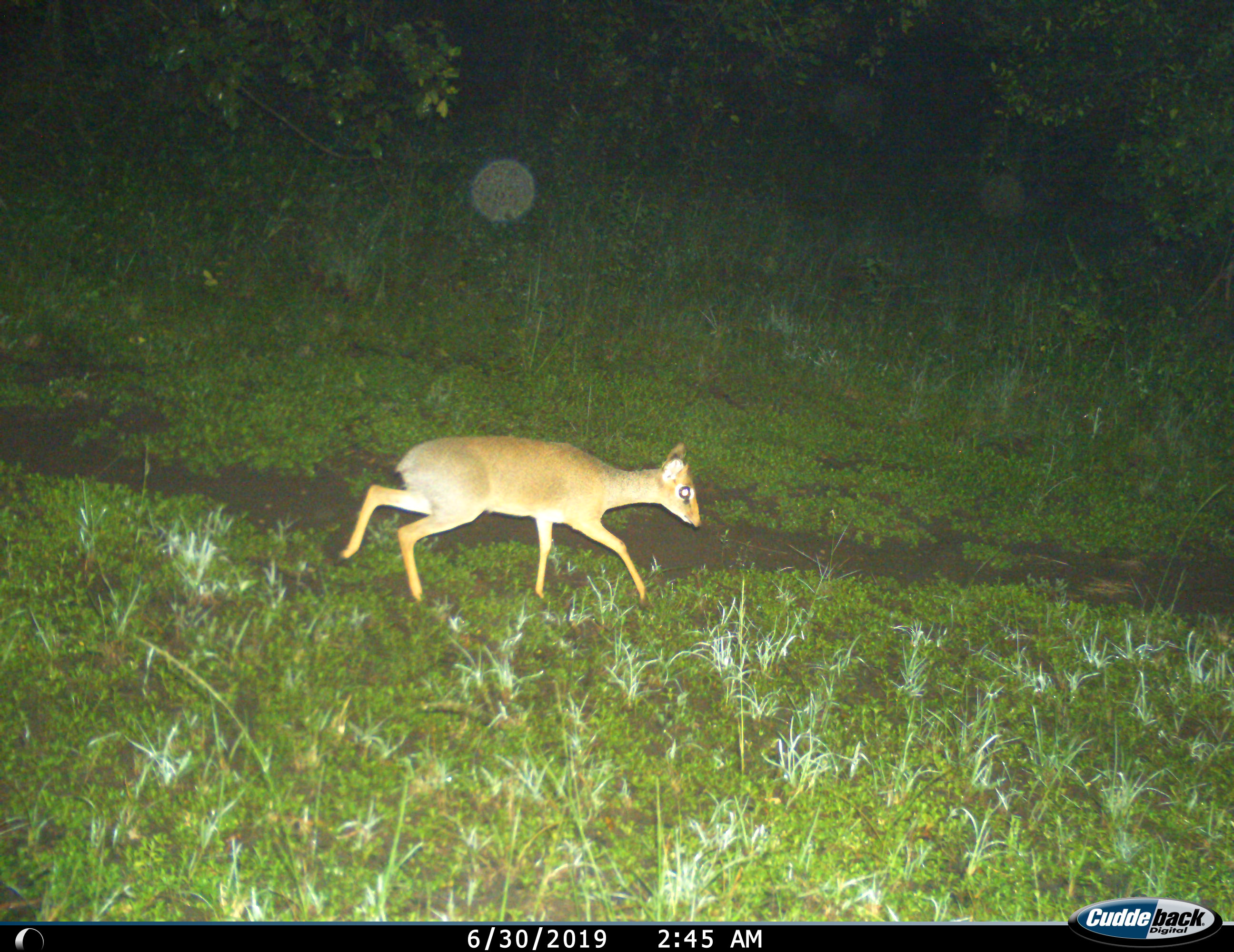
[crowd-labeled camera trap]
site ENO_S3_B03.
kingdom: Animalia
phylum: Chordata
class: Mammalia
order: Artiodactyla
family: Bovidae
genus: Madoqua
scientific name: Madoqua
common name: dik-dik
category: dikdik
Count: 1.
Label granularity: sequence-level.